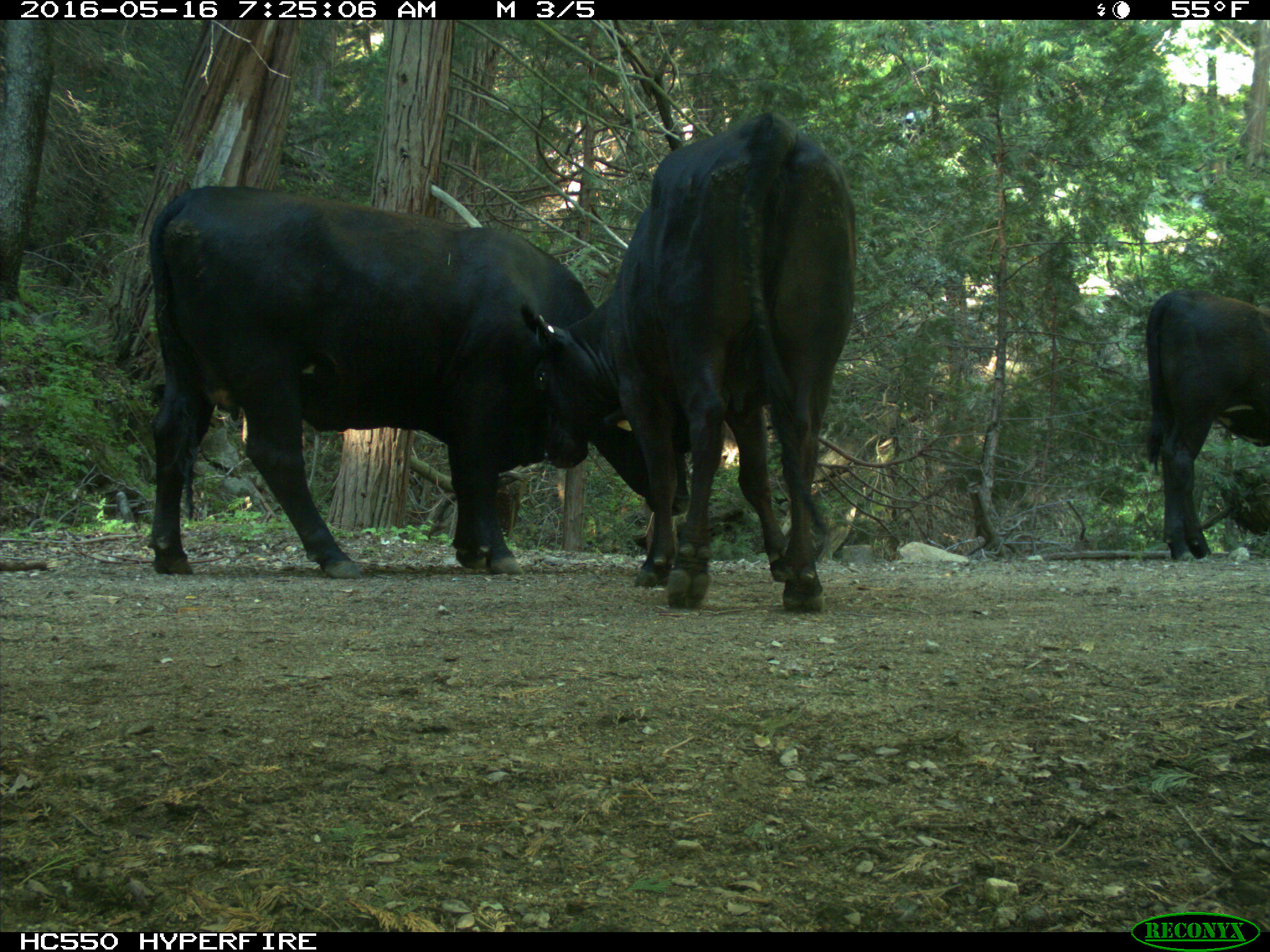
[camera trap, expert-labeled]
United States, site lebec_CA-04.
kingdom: Animalia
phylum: Chordata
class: Mammalia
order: Artiodactyla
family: Bovidae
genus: Bos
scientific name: Bos taurus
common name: domestic cow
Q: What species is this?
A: Bos taurus (domestic cow).